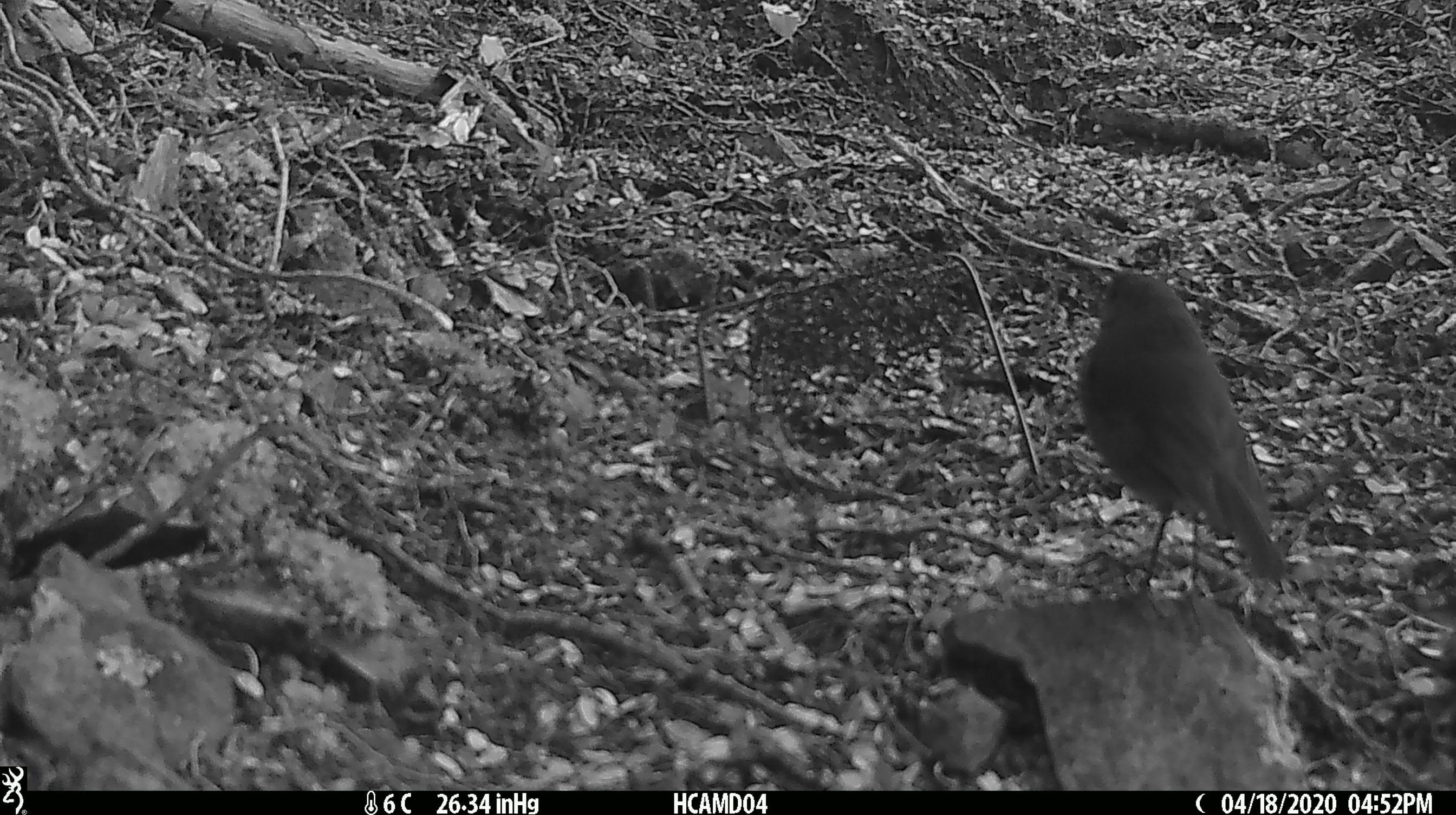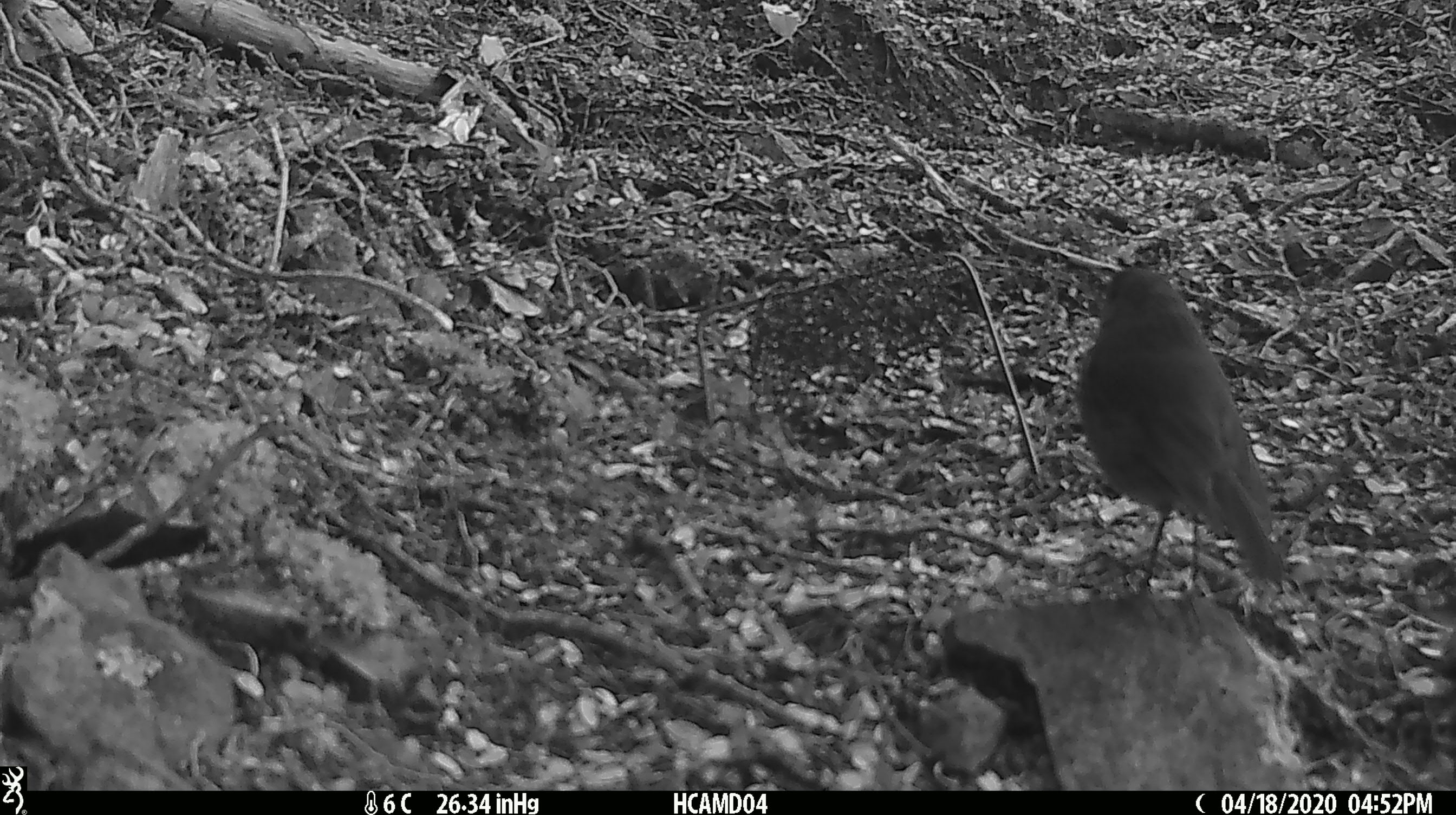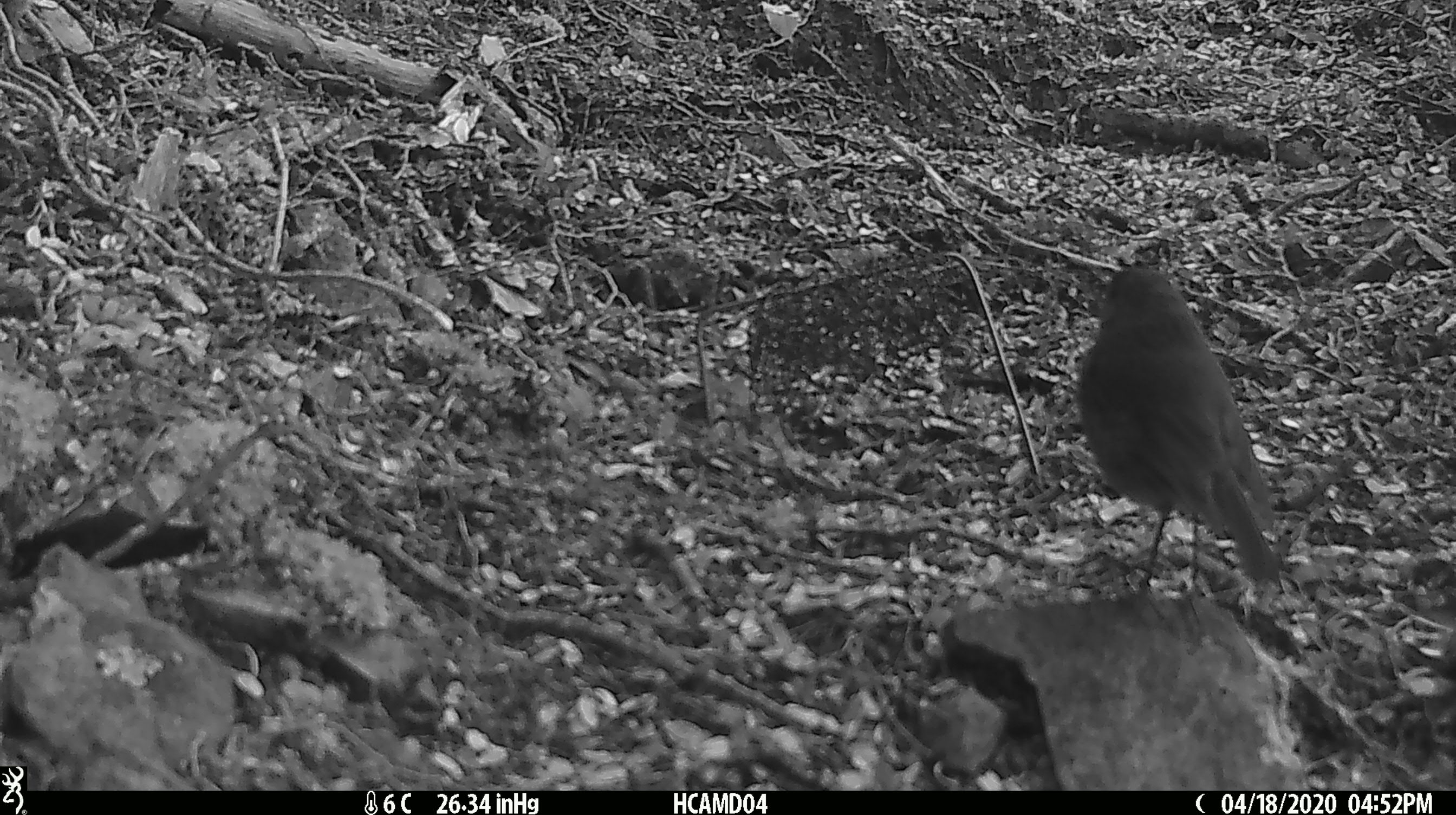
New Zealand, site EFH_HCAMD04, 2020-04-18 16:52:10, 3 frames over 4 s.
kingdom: Animalia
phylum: Chordata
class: Aves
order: Passeriformes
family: Petroicidae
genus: Petroica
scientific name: Petroica australis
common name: new zealand robin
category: robin